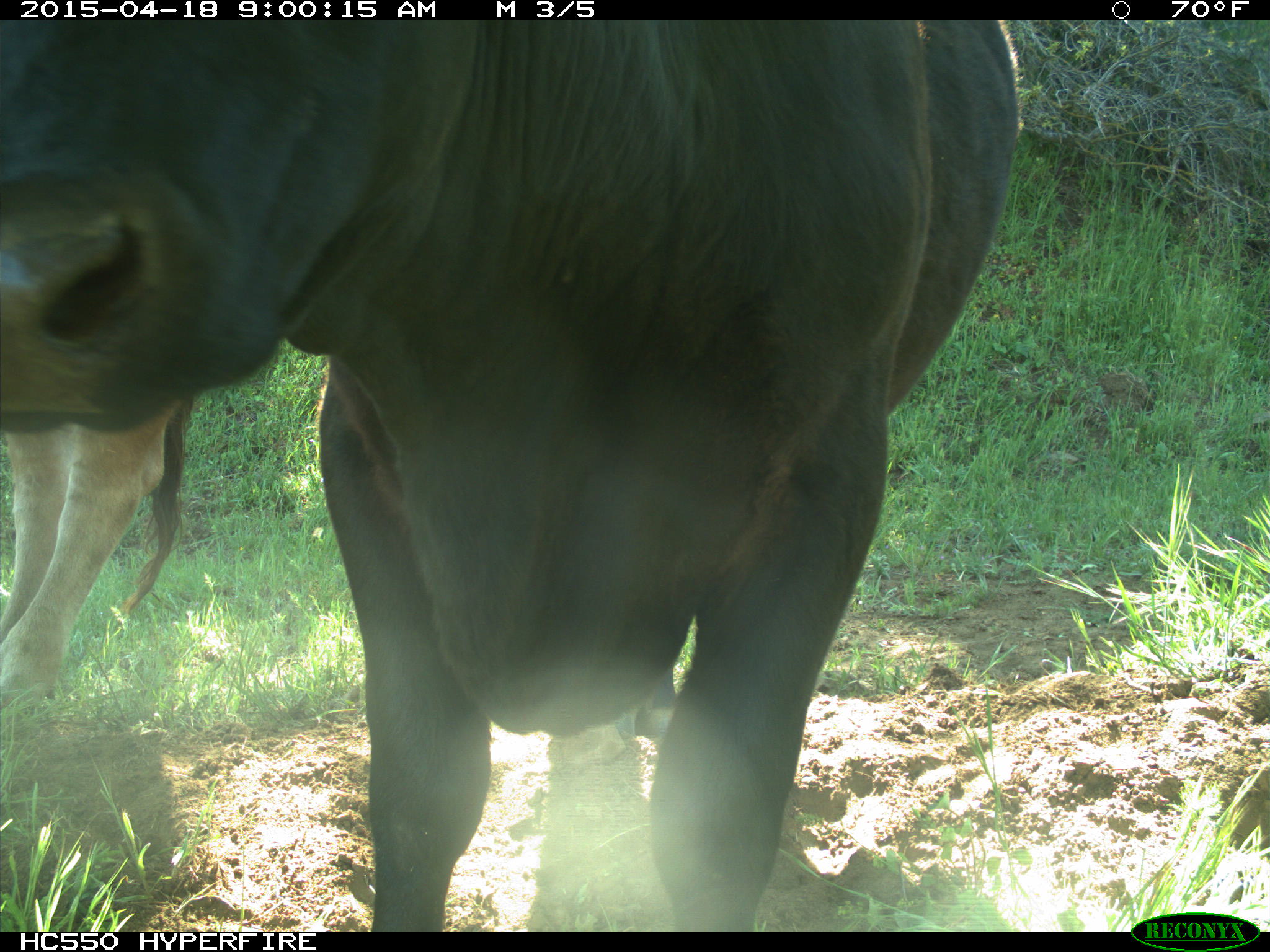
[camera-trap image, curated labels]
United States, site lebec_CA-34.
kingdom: Animalia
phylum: Chordata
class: Mammalia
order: Artiodactyla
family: Bovidae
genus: Bos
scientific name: Bos taurus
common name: domestic cow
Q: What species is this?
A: Bos taurus (domestic cow).